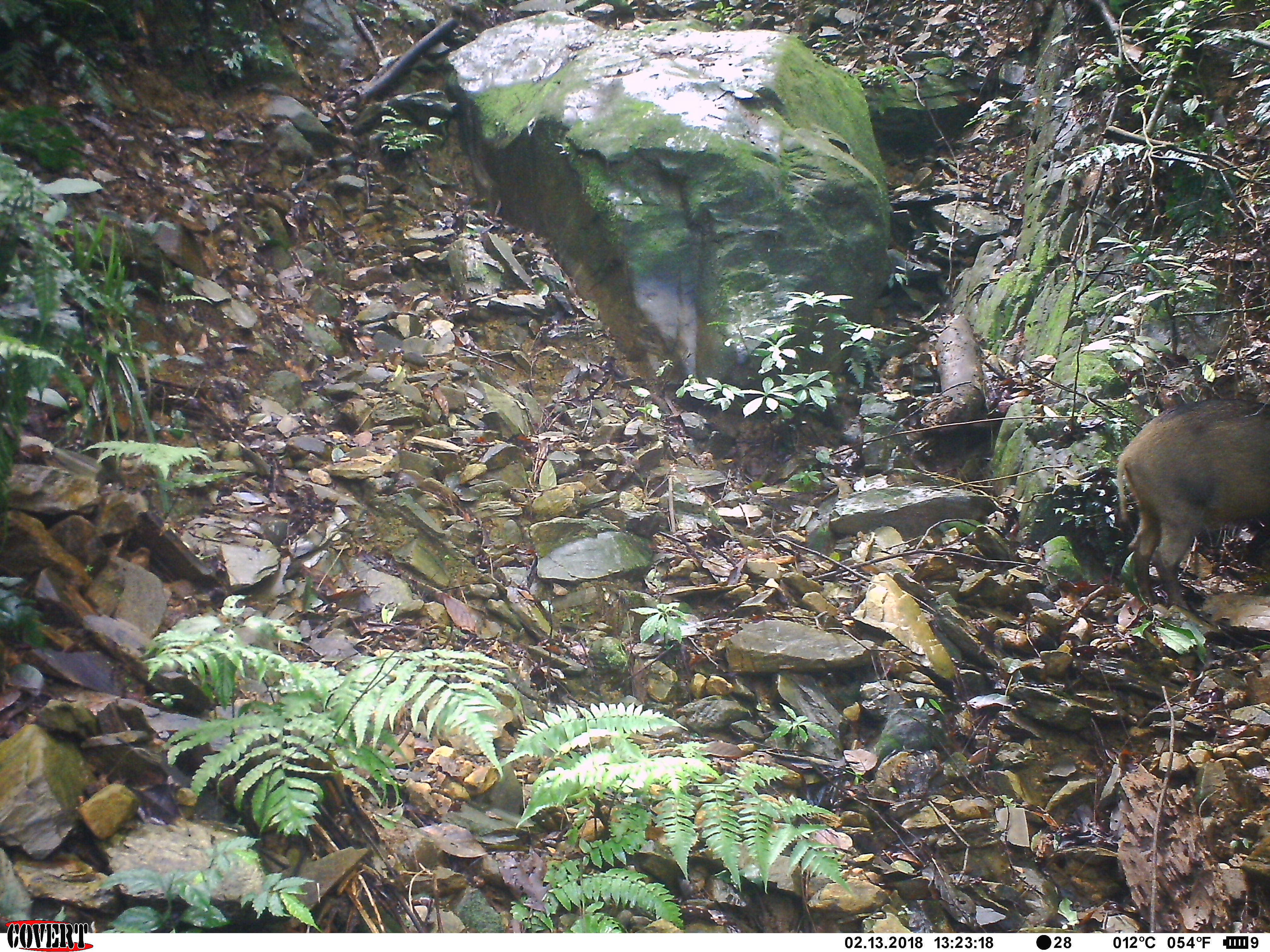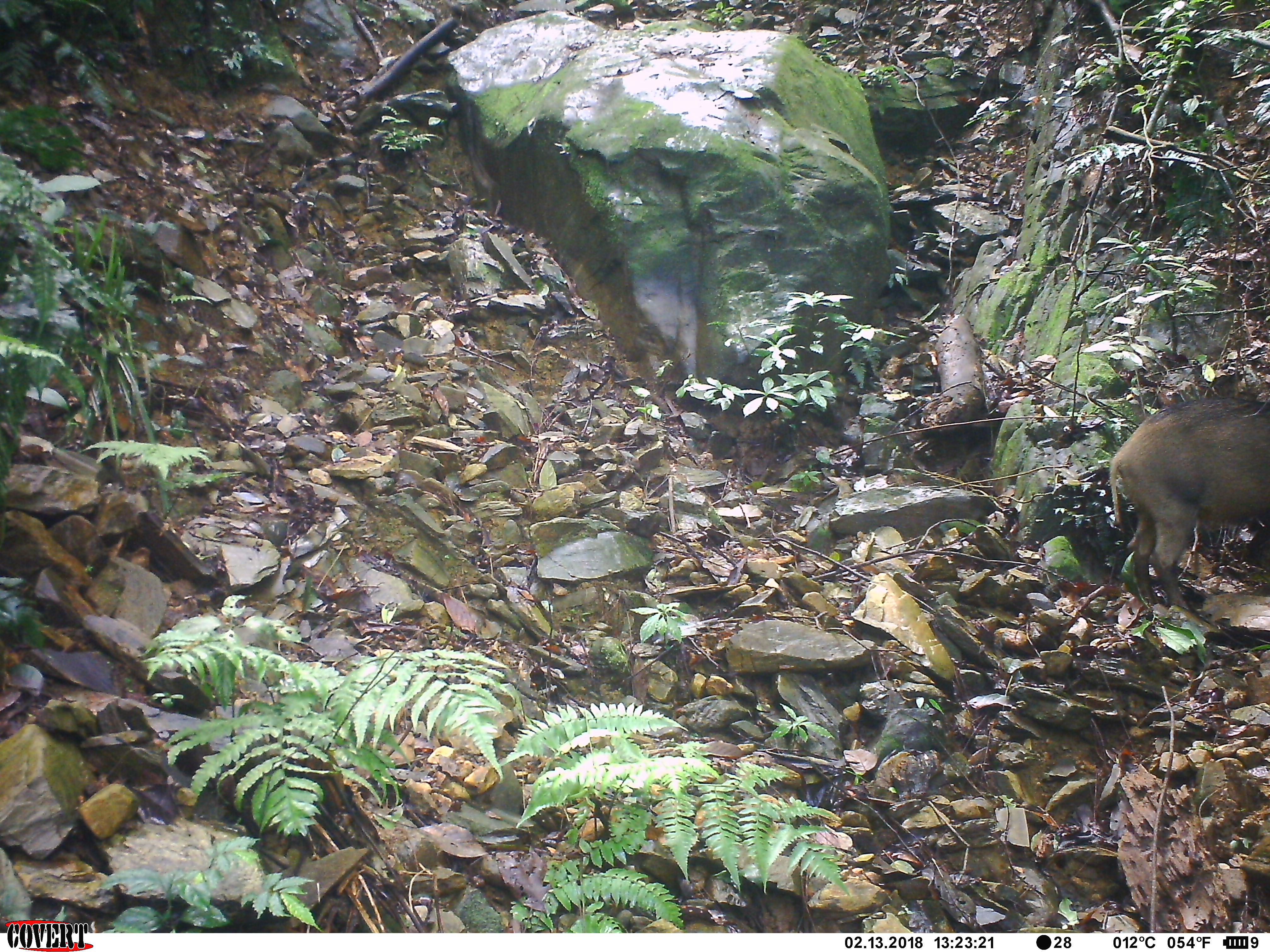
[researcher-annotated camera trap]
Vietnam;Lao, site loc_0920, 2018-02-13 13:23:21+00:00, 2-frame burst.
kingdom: Animalia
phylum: Chordata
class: Mammalia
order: Artiodactyla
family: Suidae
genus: Sus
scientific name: Sus scrofa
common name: eurasian wild pig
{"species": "eurasian wild pig (Sus scrofa)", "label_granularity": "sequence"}